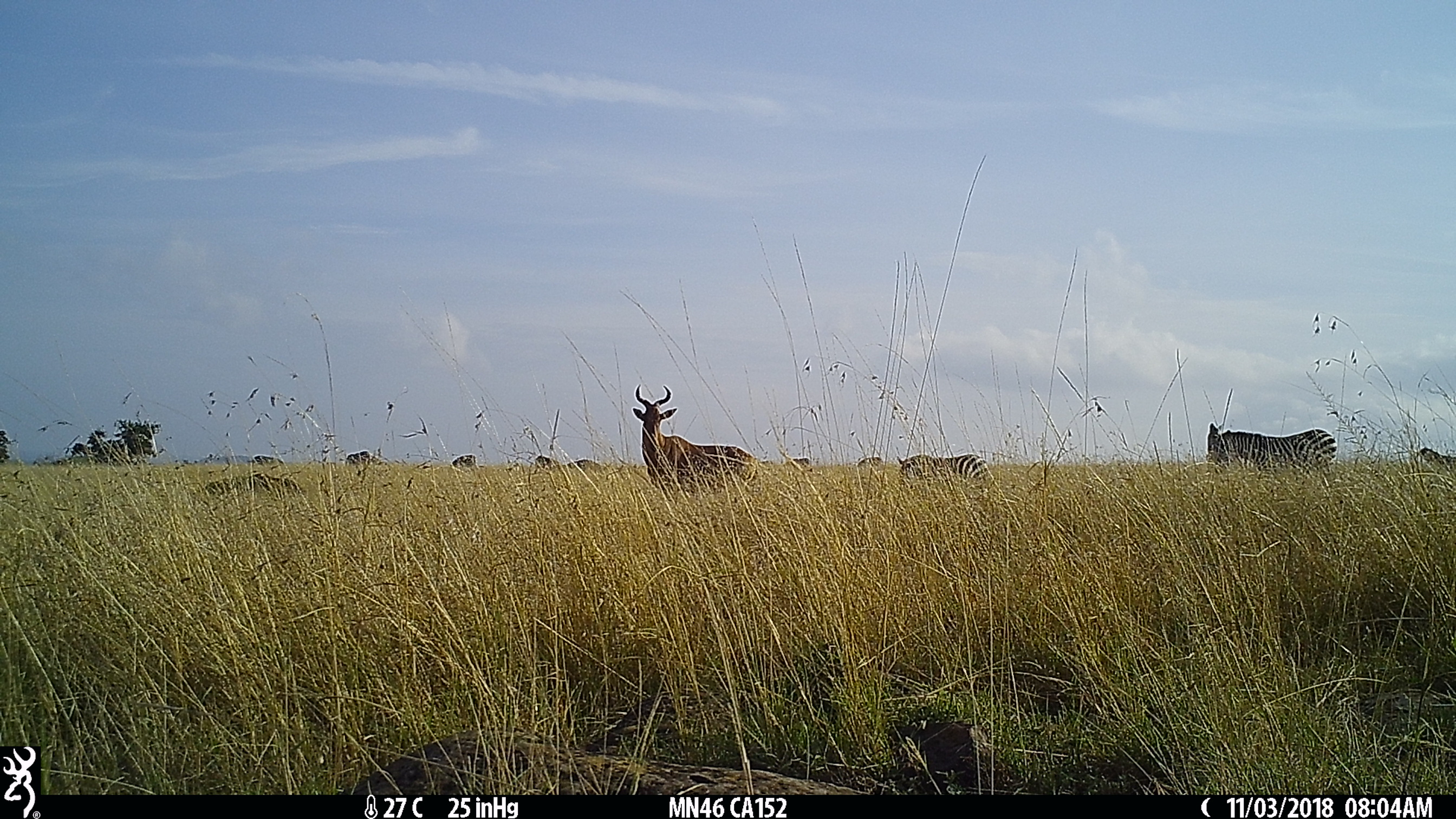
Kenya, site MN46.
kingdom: Animalia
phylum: Chordata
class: Mammalia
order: Perissodactyla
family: Equidae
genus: Equus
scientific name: Equus quagga burchellii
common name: burchell's zebra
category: zebra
Zebra (burchell's zebra) (Equus quagga burchellii).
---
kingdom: Animalia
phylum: Chordata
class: Mammalia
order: Artiodactyla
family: Bovidae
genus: Alcelaphus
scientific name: Alcelaphus buselaphus cokii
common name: coke's hartebeest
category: hartebeest cokes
Hartebeest cokes (coke's hartebeest) (Alcelaphus buselaphus cokii).